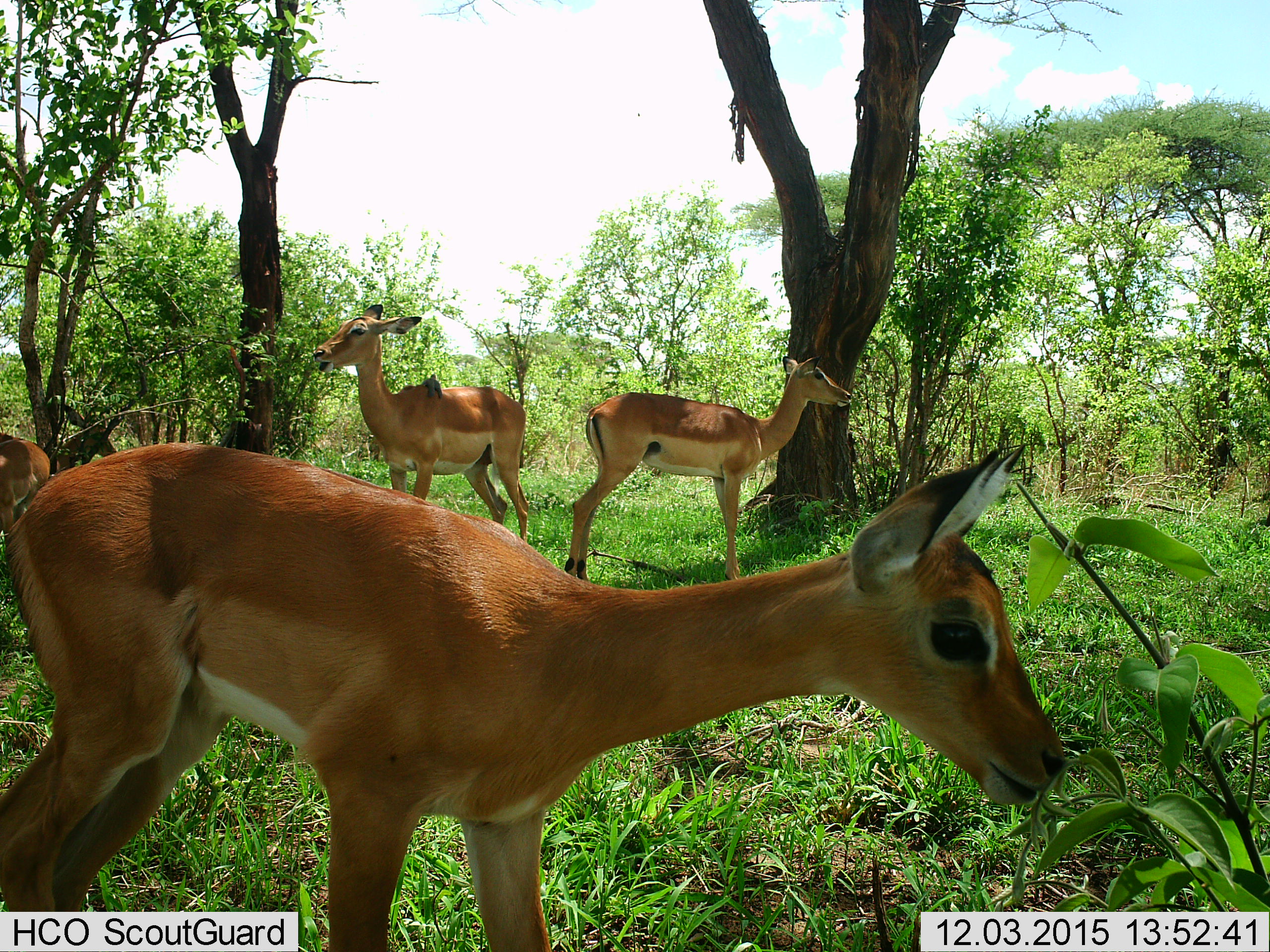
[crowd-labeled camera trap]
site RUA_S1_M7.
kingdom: Animalia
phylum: Chordata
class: Aves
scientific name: Aves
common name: bird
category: birdother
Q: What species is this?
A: Birdother (bird) (Aves).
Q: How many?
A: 2.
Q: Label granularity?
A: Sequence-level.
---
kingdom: Animalia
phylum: Chordata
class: Mammalia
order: Artiodactyla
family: Bovidae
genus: Aepyceros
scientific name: Aepyceros melampus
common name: impala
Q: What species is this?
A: Impala (Aepyceros melampus).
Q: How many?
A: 5.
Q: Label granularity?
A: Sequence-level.